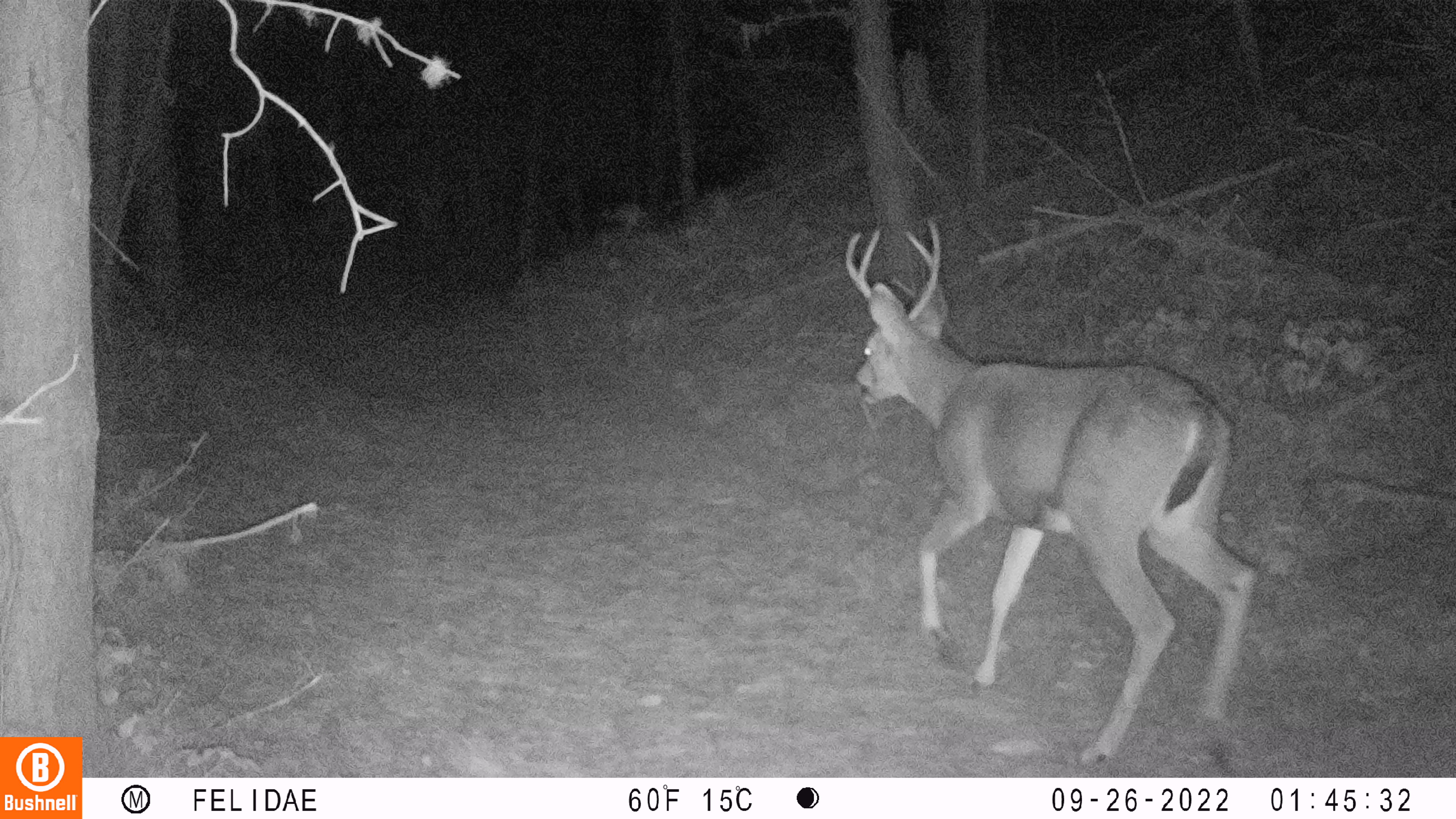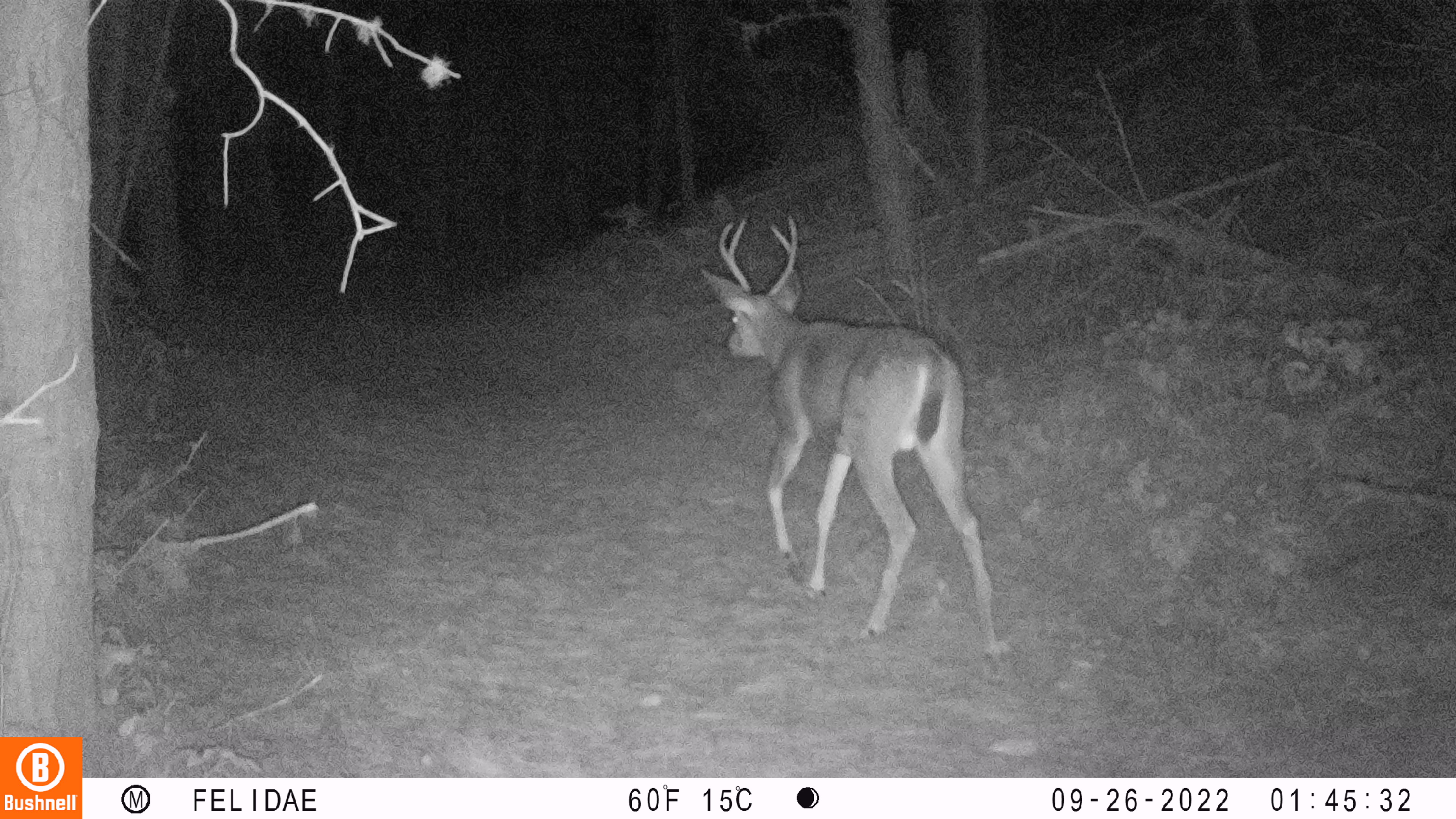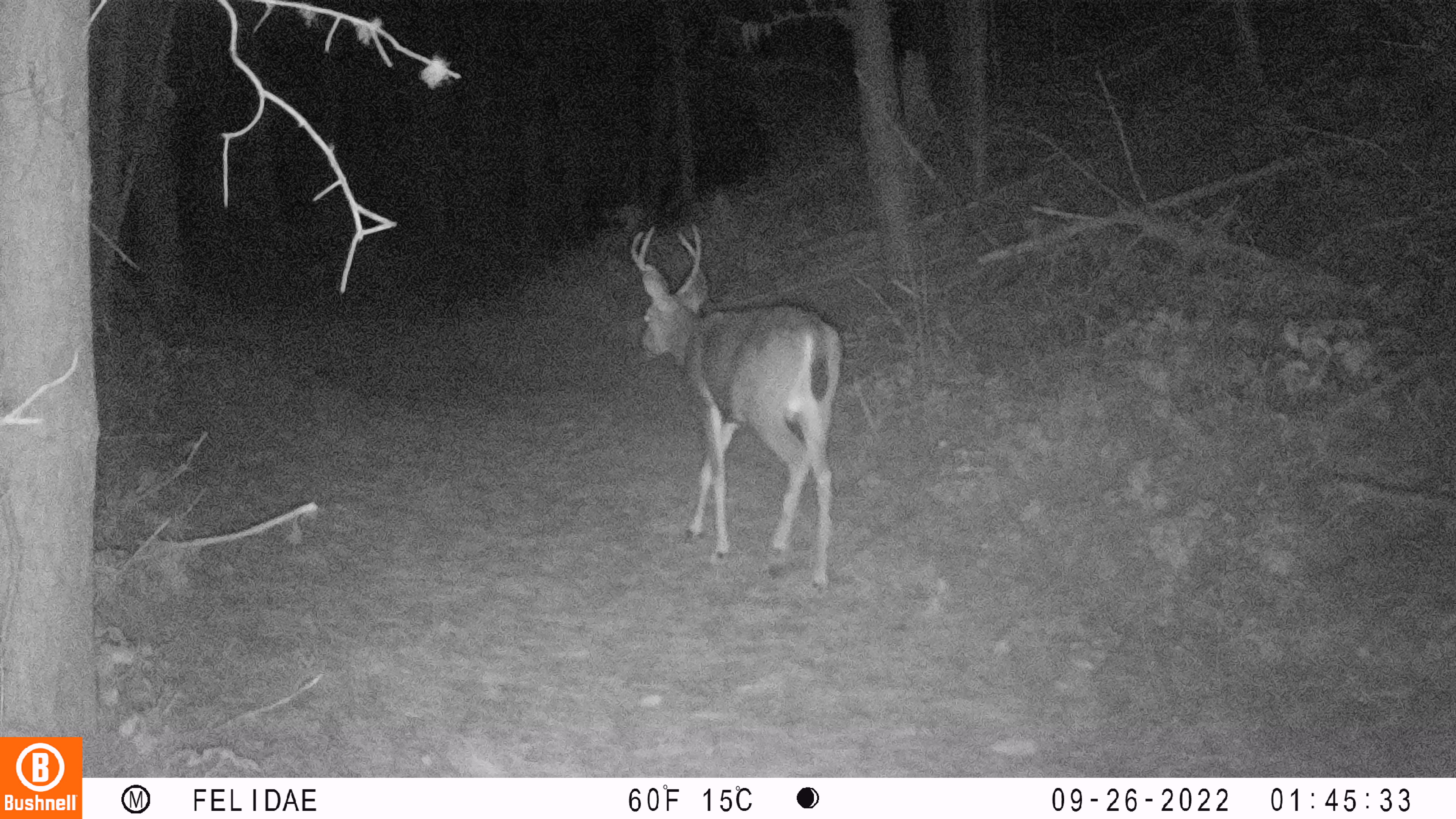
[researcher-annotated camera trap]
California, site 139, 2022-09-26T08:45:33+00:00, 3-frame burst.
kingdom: Animalia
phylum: Chordata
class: Mammalia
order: Artiodactyla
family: Cervidae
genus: Odocoileus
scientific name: Odocoileus hemionus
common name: mule deer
Mule deer (Odocoileus hemionus).